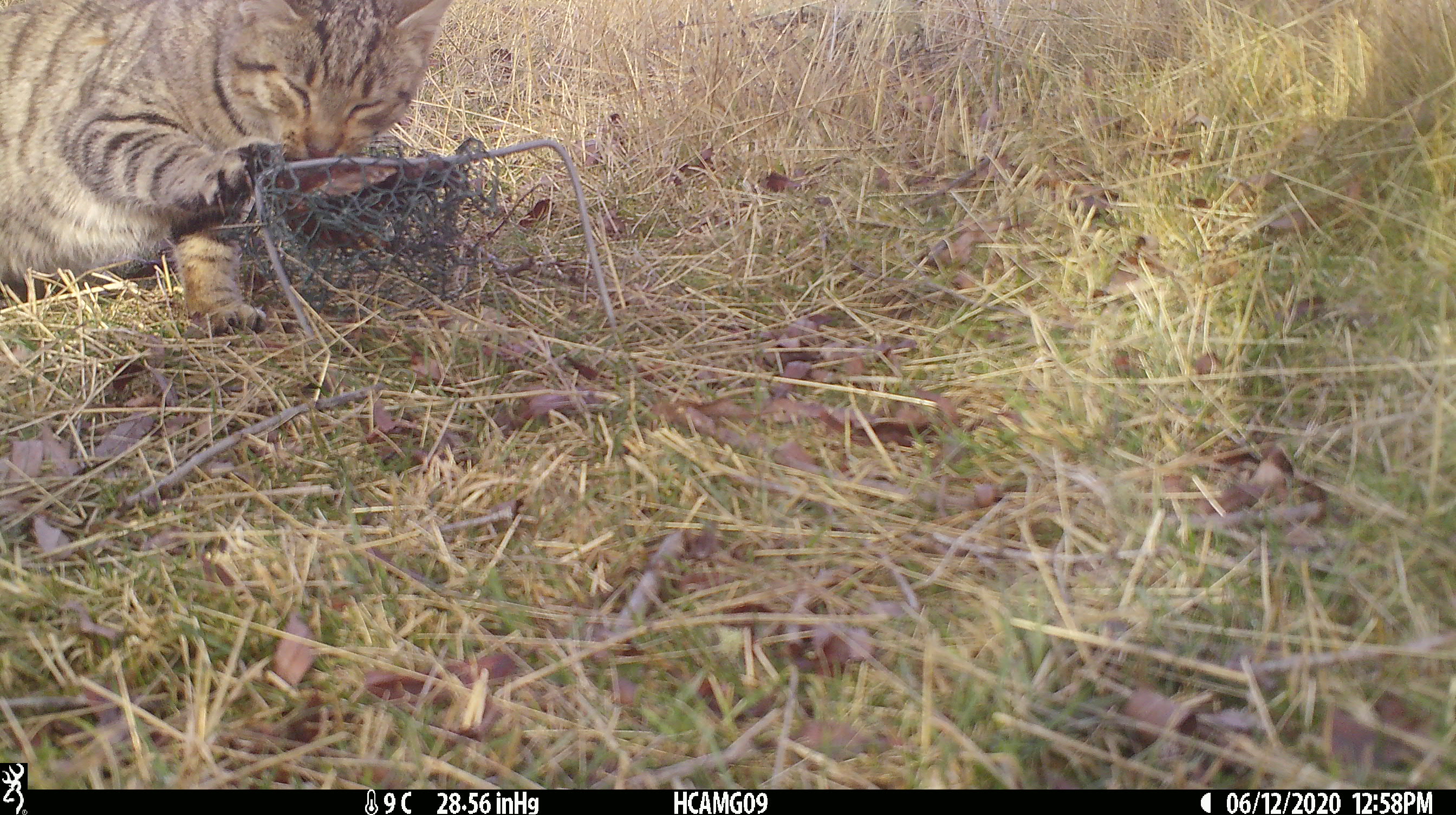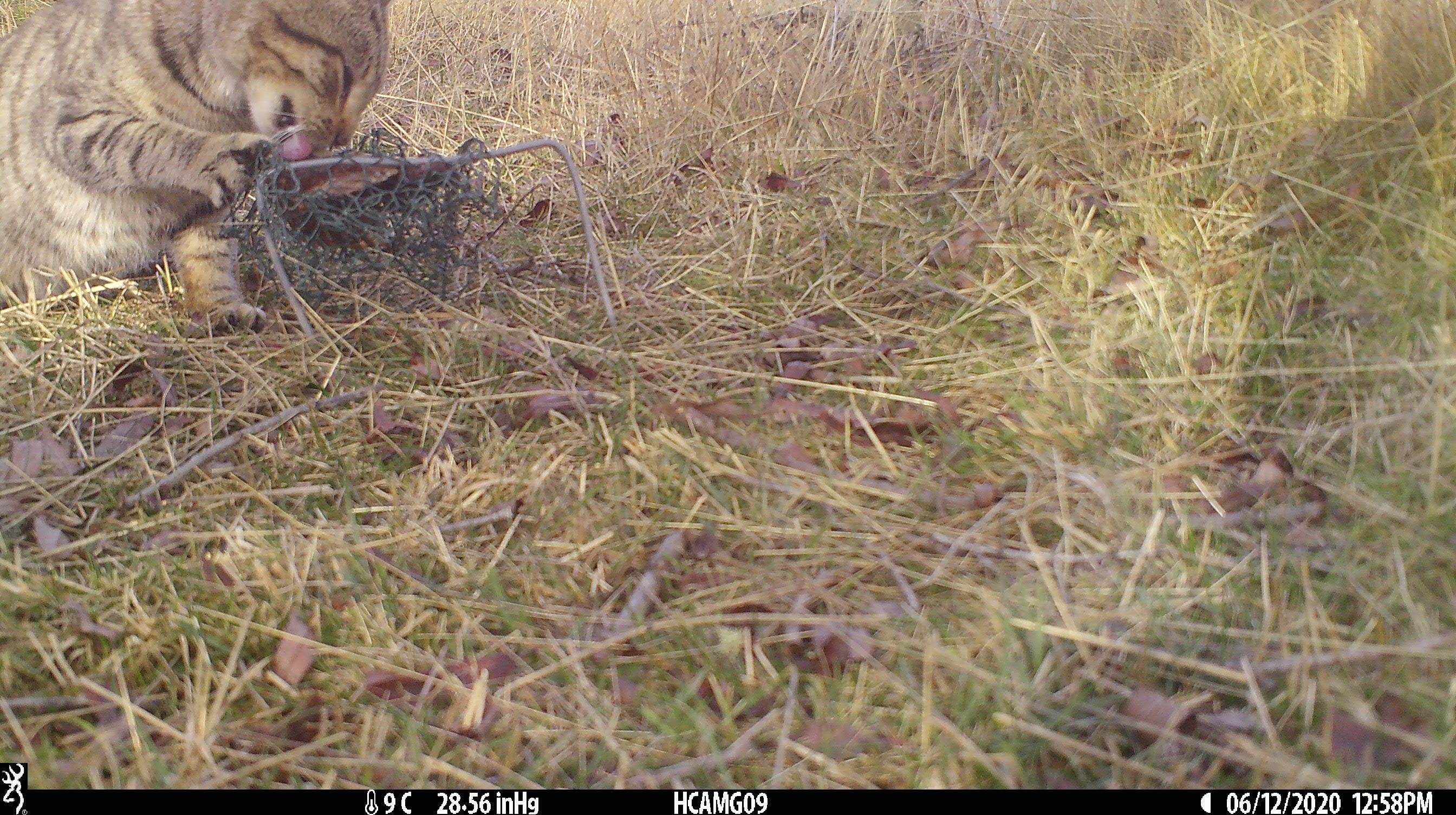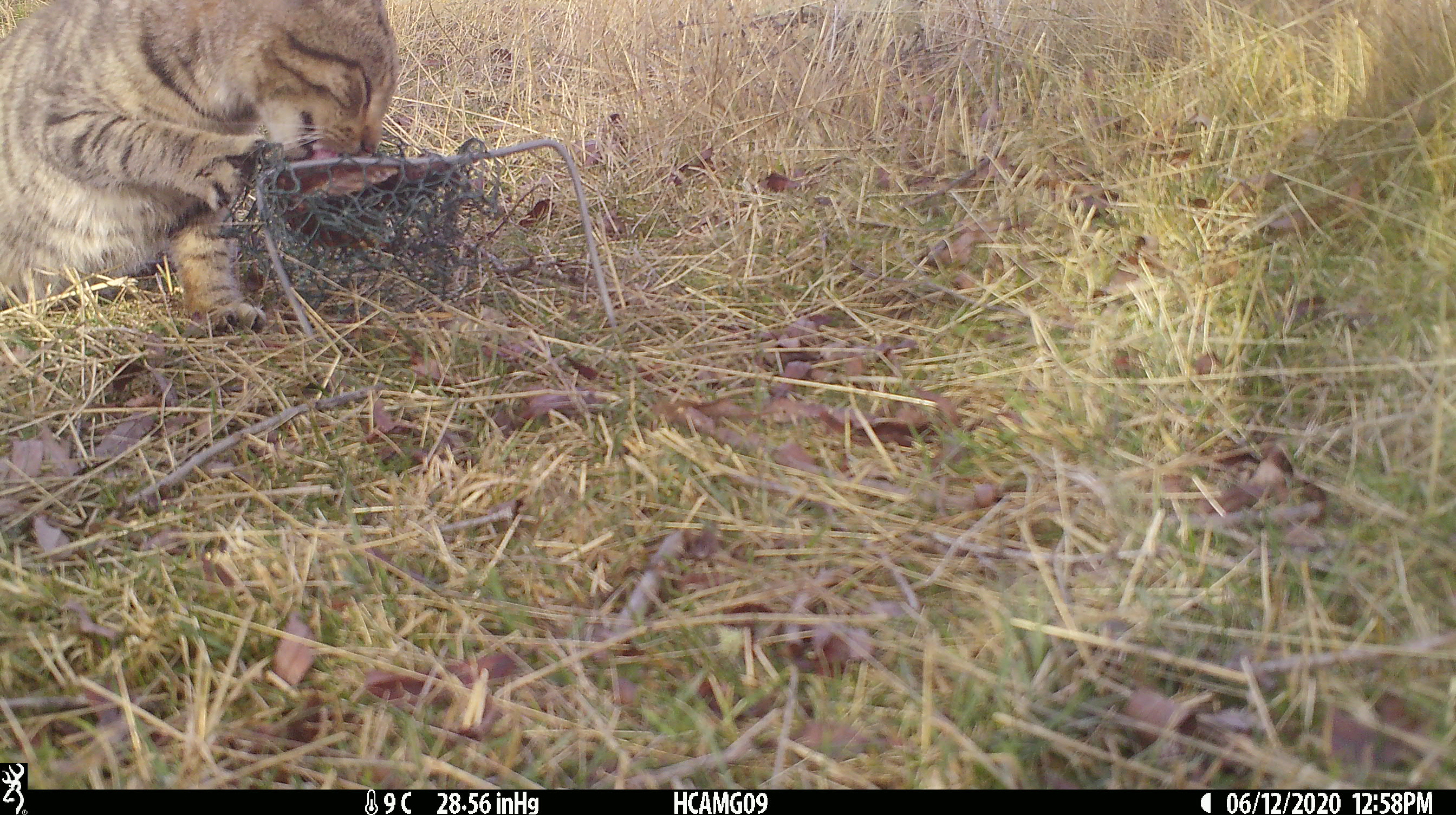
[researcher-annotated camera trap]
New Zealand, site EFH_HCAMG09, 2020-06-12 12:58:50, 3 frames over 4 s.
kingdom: Animalia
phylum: Chordata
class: Mammalia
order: Carnivora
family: Felidae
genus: Felis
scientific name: Felis catus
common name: domestic cat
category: cat